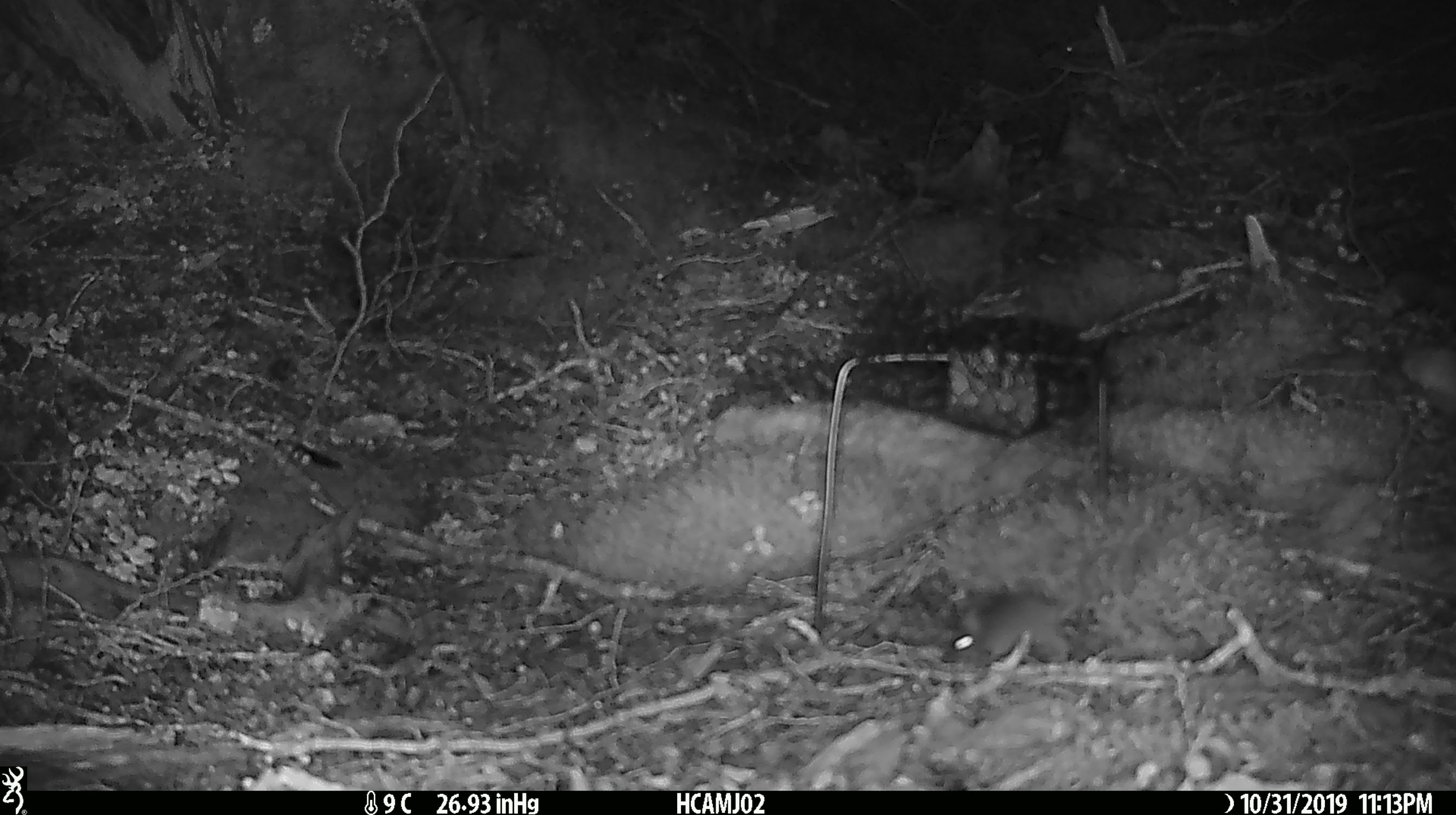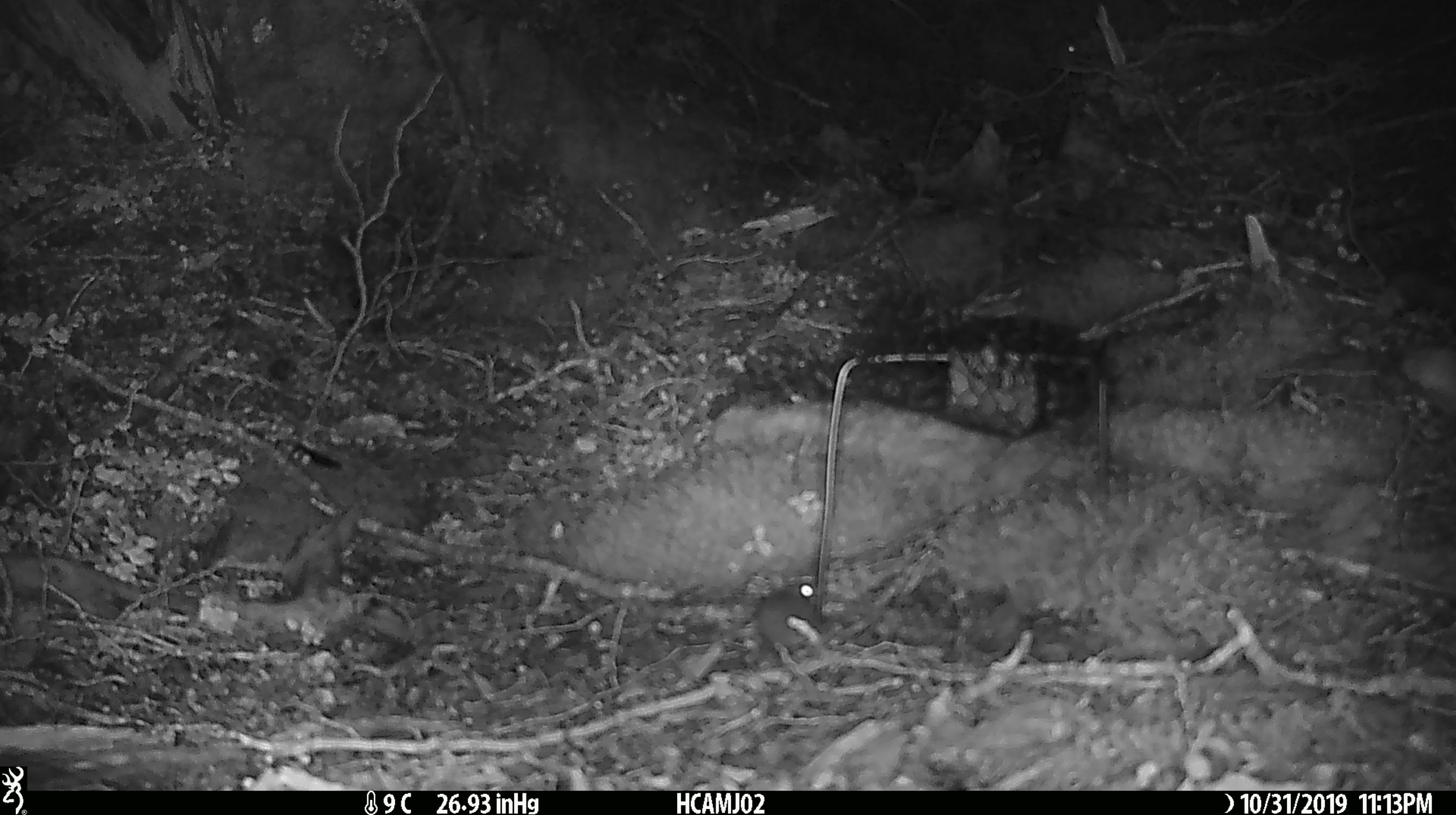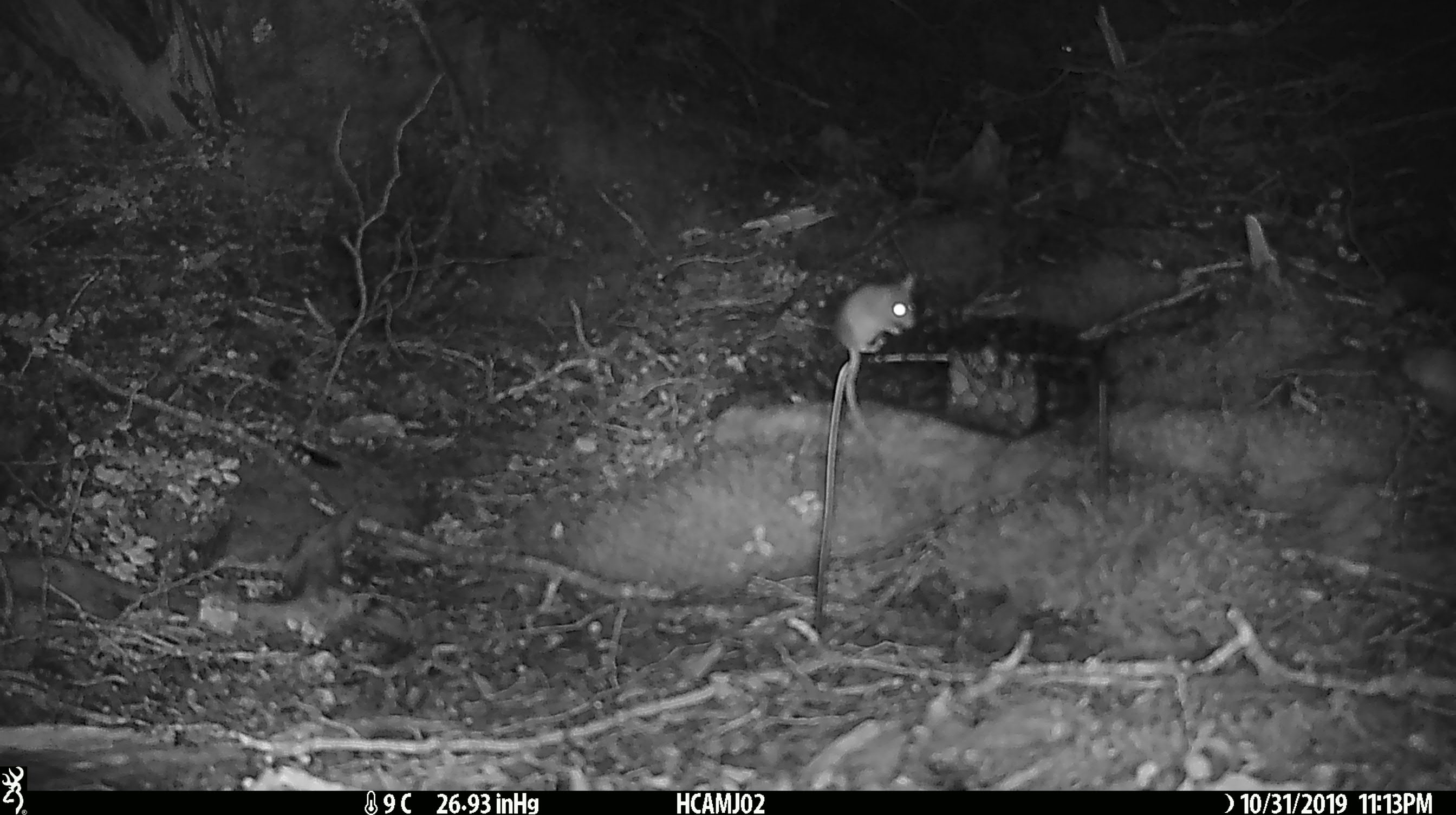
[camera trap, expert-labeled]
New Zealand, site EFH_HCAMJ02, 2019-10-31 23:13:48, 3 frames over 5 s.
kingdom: Animalia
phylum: Chordata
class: Mammalia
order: Rodentia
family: Muridae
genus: Mus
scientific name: Mus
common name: mouse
Mouse (Mus).